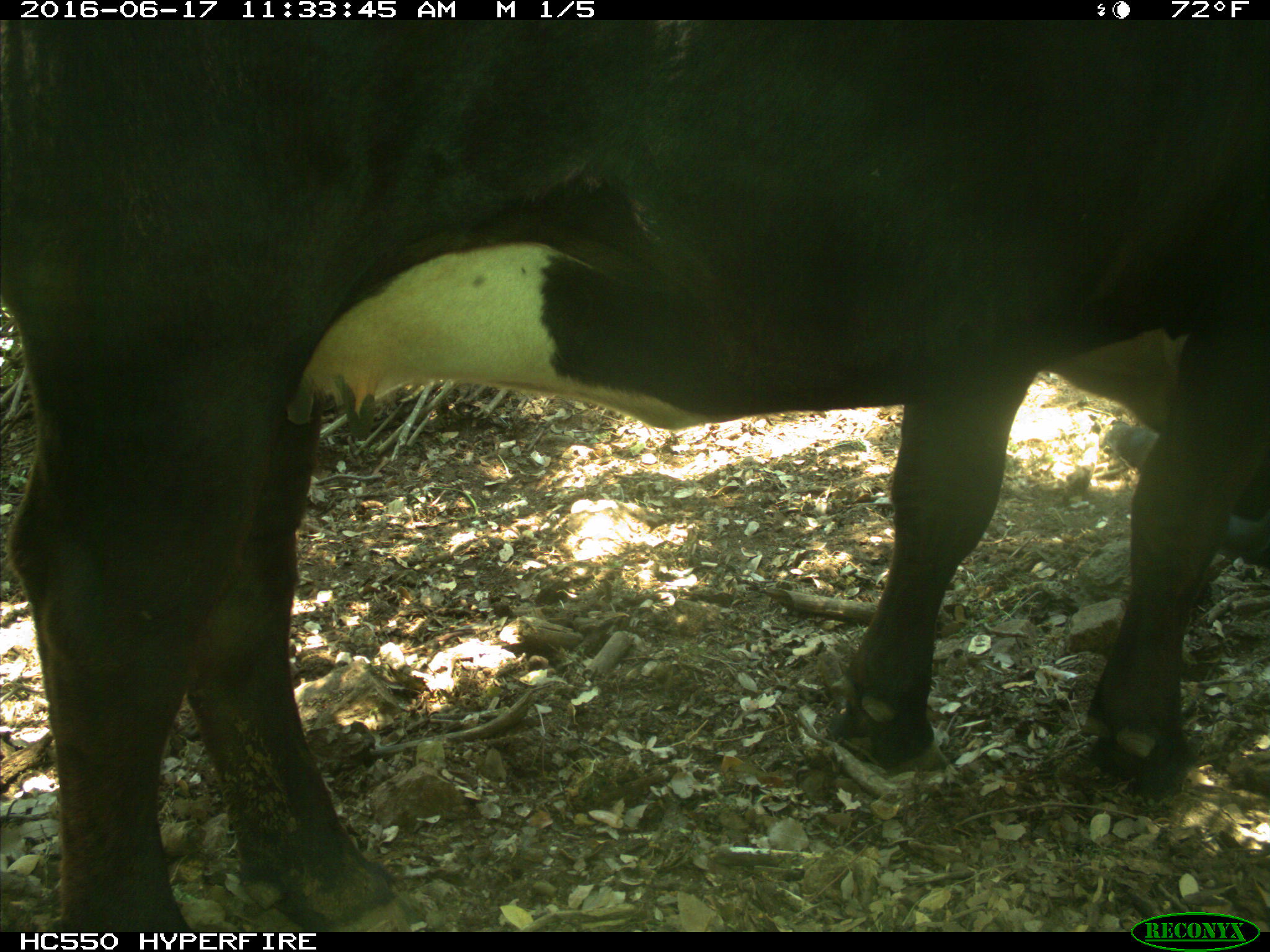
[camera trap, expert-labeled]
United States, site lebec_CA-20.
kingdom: Animalia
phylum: Chordata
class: Mammalia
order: Artiodactyla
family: Bovidae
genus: Bos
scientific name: Bos taurus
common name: domestic cow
Bos taurus (domestic cow).